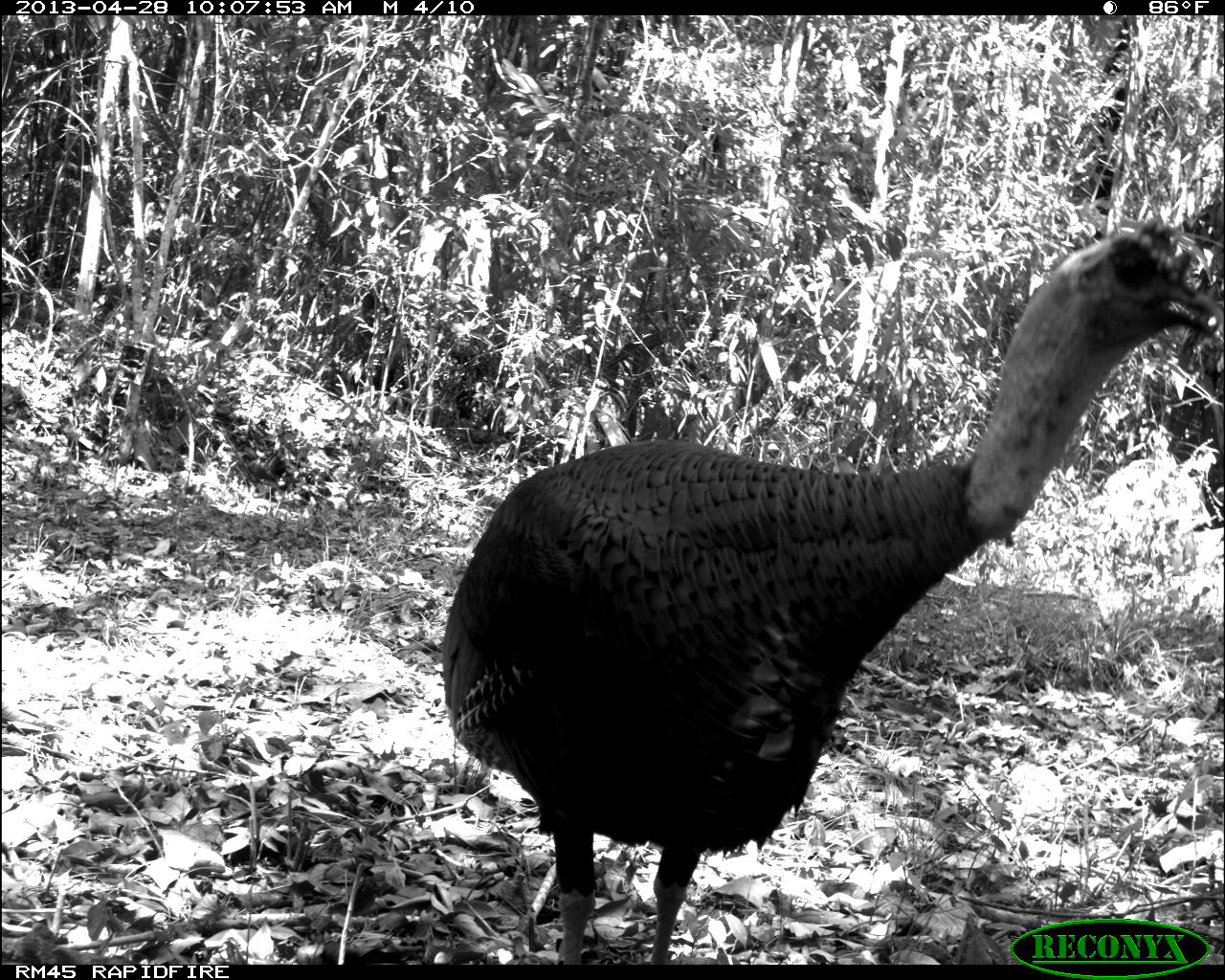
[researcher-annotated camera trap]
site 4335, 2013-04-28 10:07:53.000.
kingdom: Animalia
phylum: Chordata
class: Aves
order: Galliformes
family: Phasianidae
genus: Meleagris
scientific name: Meleagris ocellata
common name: ocellated turkey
Meleagris ocellata (ocellated turkey), count 1, sex male.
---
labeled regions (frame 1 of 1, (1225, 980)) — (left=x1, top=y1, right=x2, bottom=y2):
meleagris ocellata: (left=436, top=219, right=1225, bottom=964)